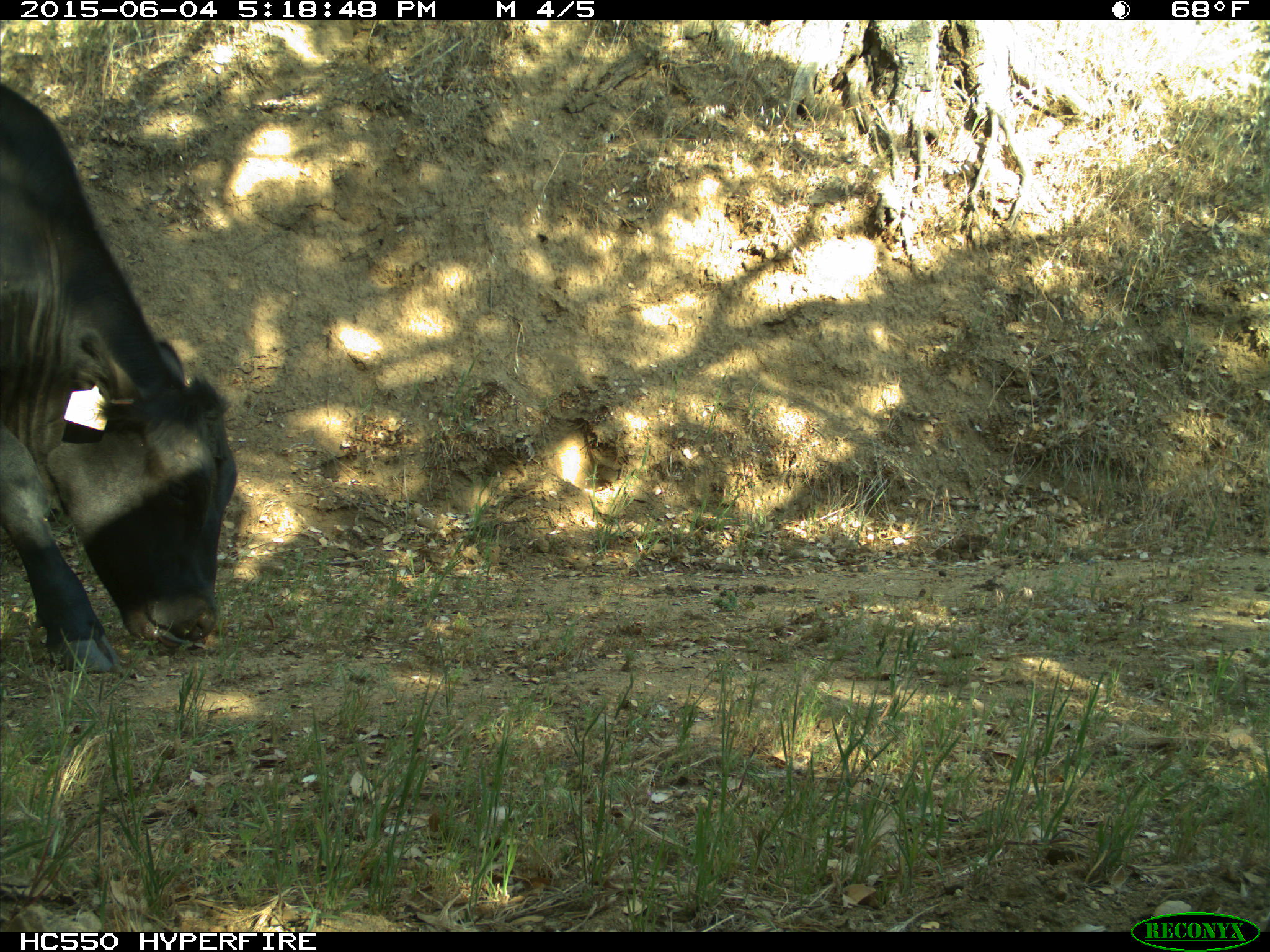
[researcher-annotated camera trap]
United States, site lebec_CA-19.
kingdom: Animalia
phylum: Chordata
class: Mammalia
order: Artiodactyla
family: Bovidae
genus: Bos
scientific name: Bos taurus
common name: domestic cow